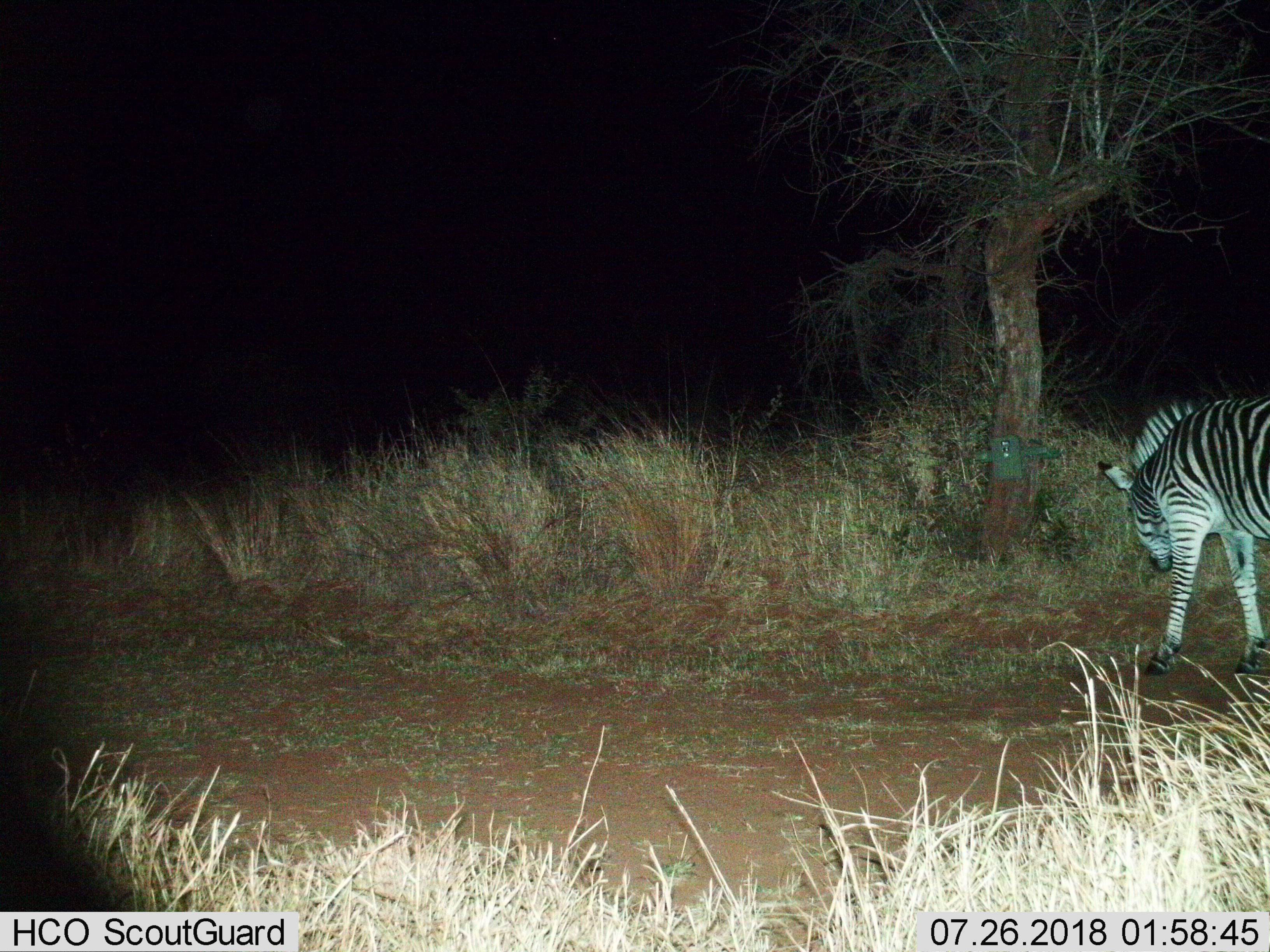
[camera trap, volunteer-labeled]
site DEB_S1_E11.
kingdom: Animalia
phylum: Chordata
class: Mammalia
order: Perissodactyla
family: Equidae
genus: Equus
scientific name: Equus quagga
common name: plains zebra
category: zebraplains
Zebraplains (plains zebra) (Equus quagga), count 1. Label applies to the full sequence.